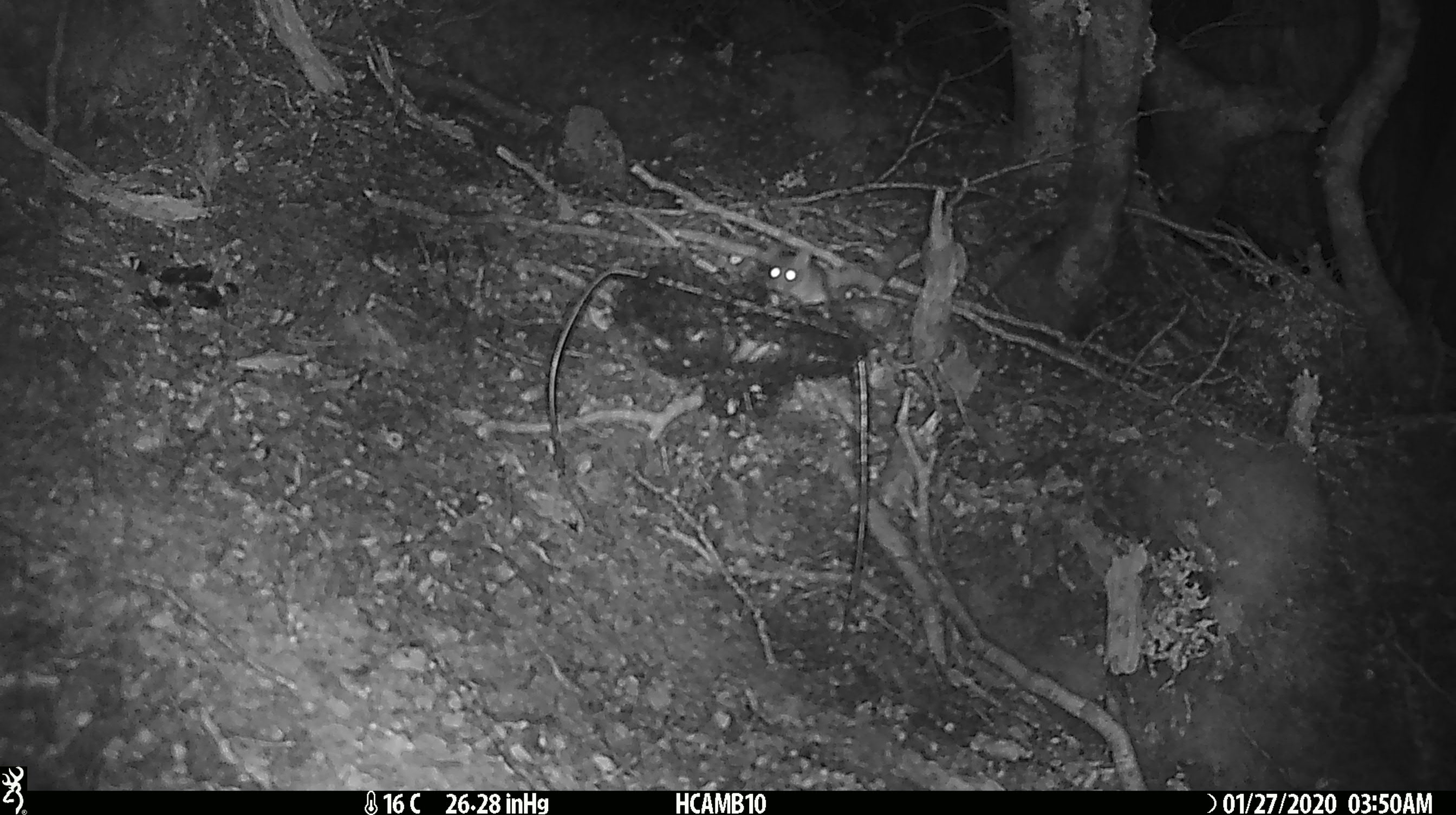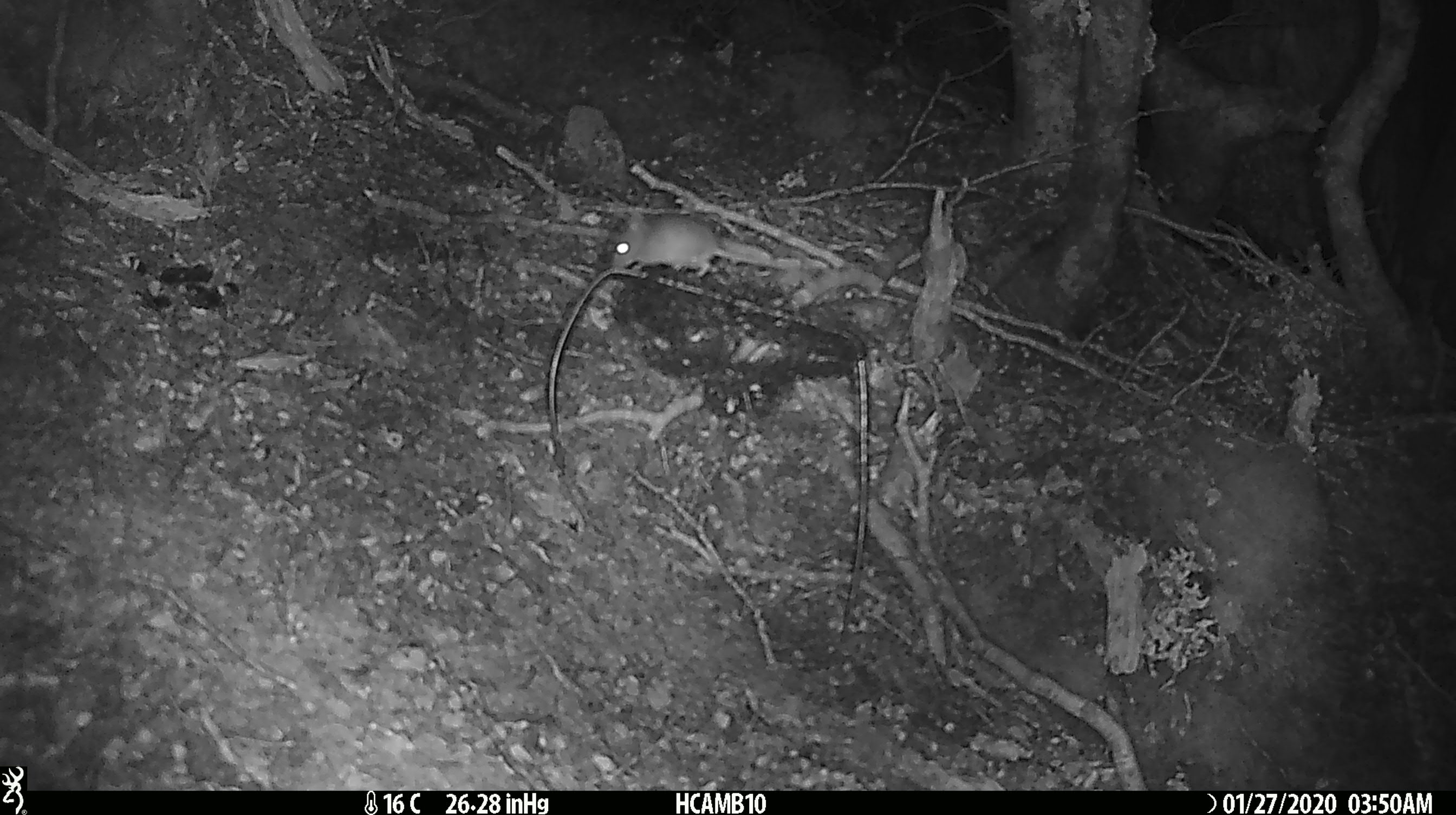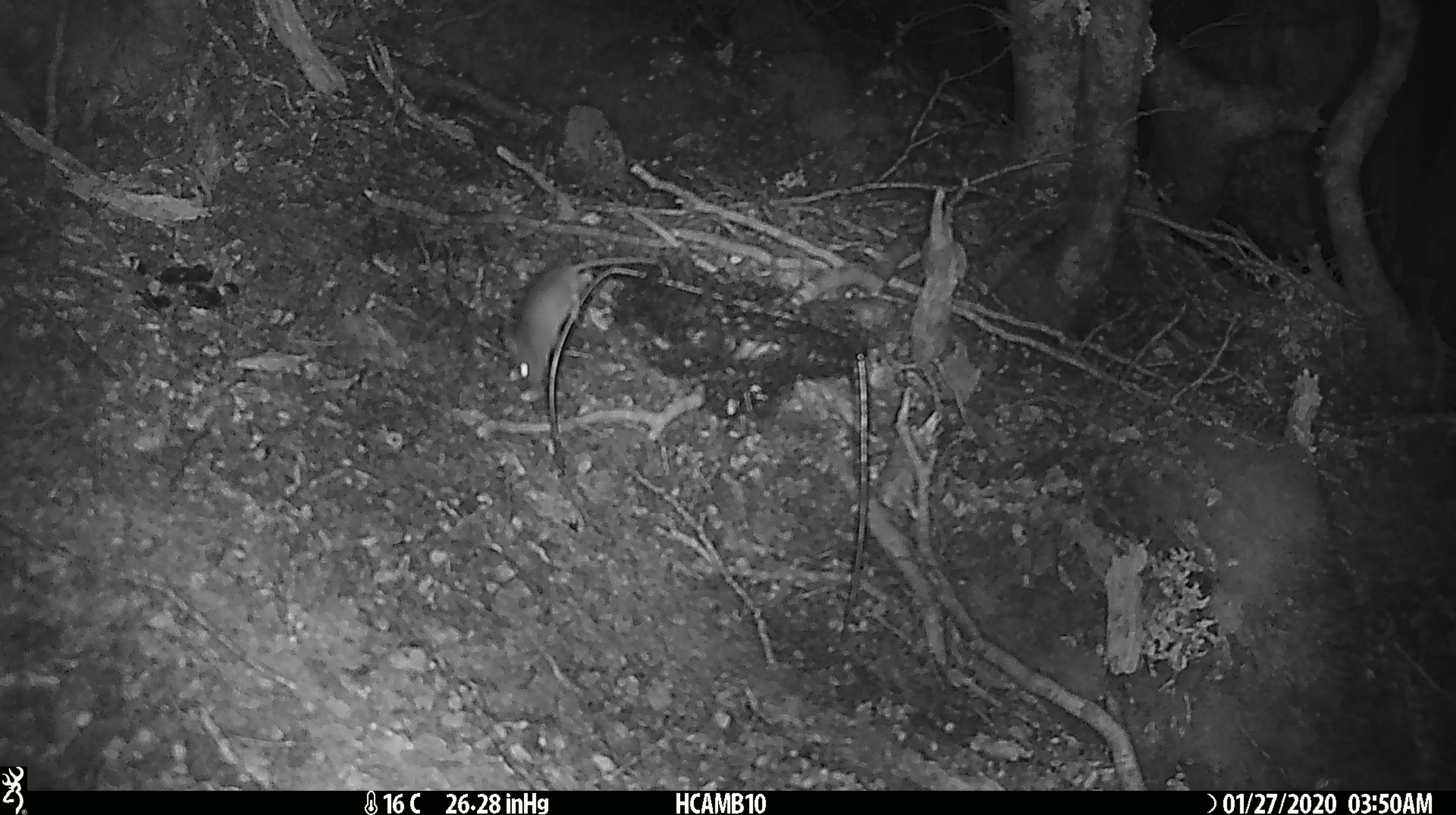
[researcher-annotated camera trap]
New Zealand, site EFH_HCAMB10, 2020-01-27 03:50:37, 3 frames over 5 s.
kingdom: Animalia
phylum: Chordata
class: Mammalia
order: Rodentia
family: Muridae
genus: Mus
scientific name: Mus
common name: mouse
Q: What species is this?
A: Mouse (Mus).